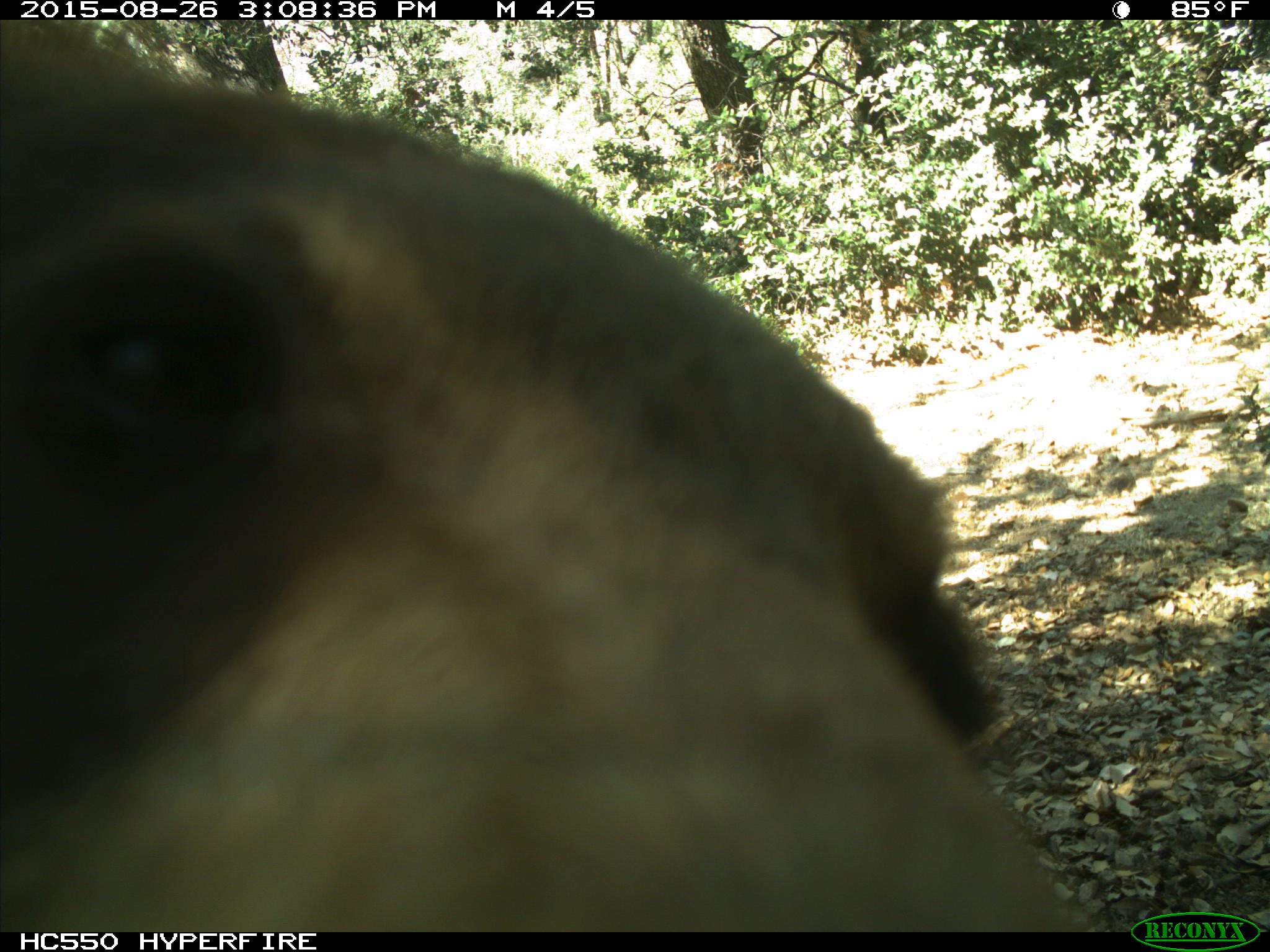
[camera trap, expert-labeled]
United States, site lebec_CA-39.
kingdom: Animalia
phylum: Chordata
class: Mammalia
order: Carnivora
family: Ursidae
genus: Ursus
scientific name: Ursus americanus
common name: american black bear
Ursus americanus (american black bear).